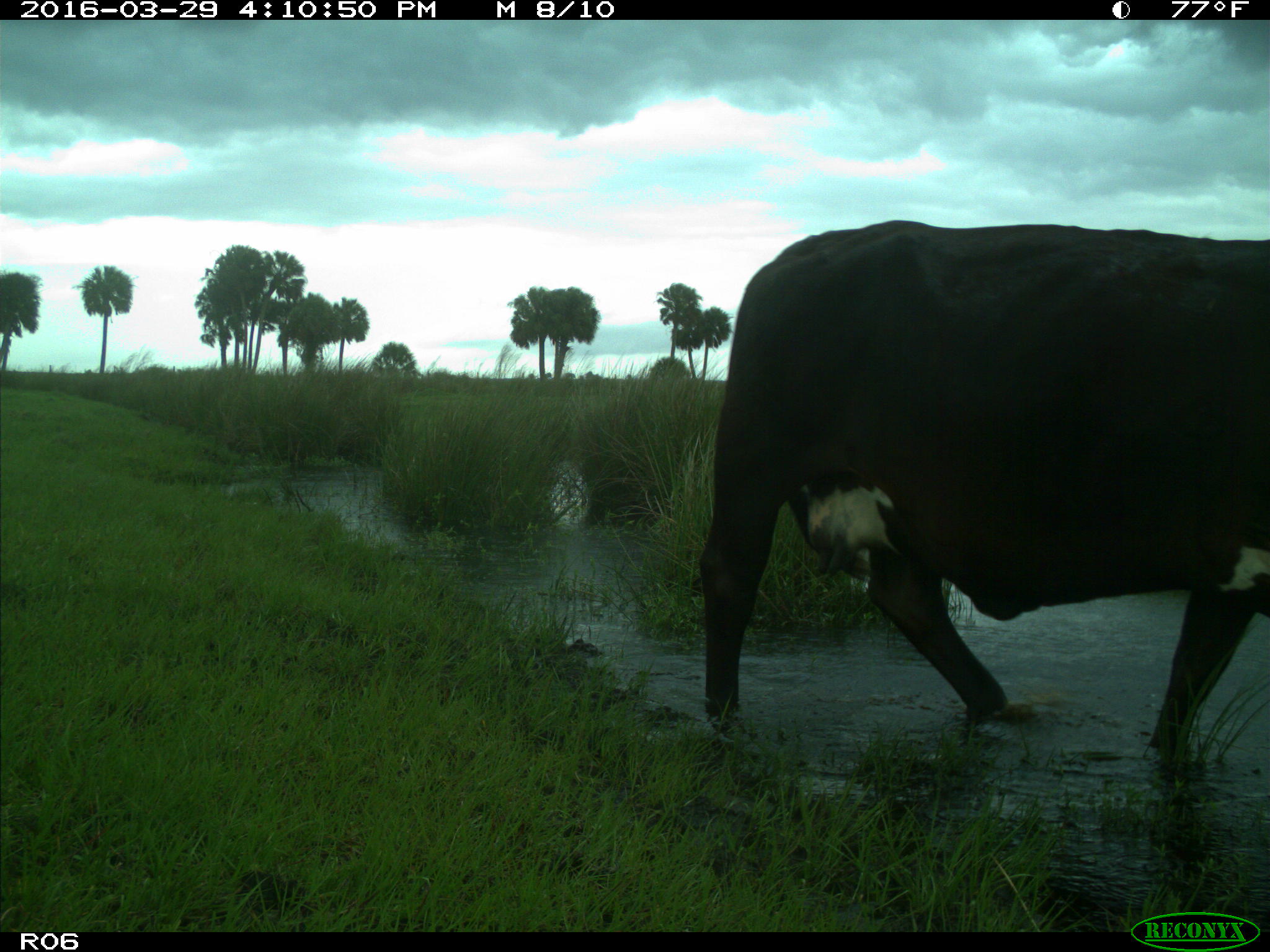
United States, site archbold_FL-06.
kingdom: Animalia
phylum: Chordata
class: Mammalia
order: Artiodactyla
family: Bovidae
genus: Bos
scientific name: Bos taurus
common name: domestic cow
Bos taurus (domestic cow).